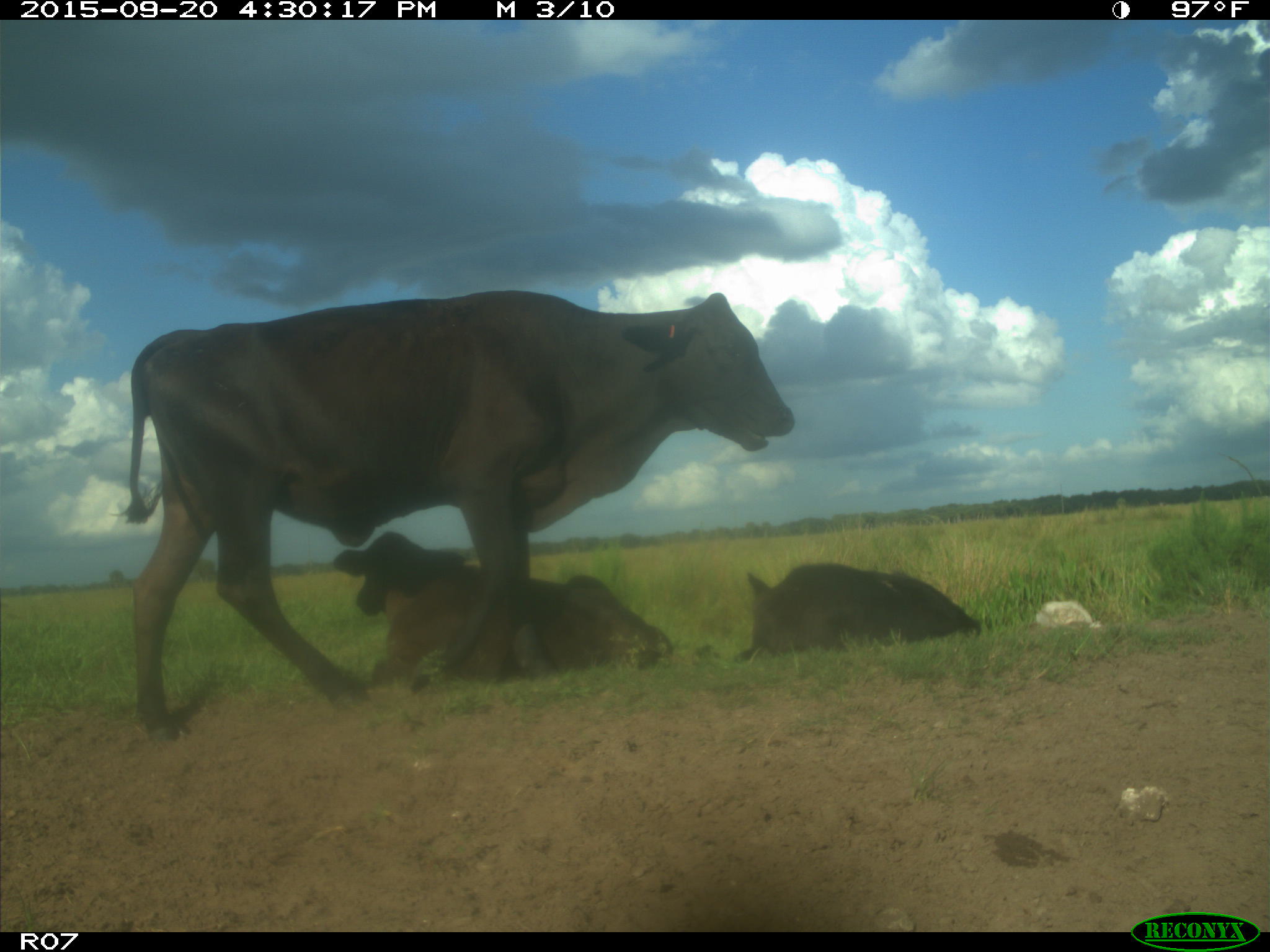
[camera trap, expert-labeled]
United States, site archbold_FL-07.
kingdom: Animalia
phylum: Chordata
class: Mammalia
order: Artiodactyla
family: Bovidae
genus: Bos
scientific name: Bos taurus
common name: domestic cow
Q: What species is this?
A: Bos taurus (domestic cow).